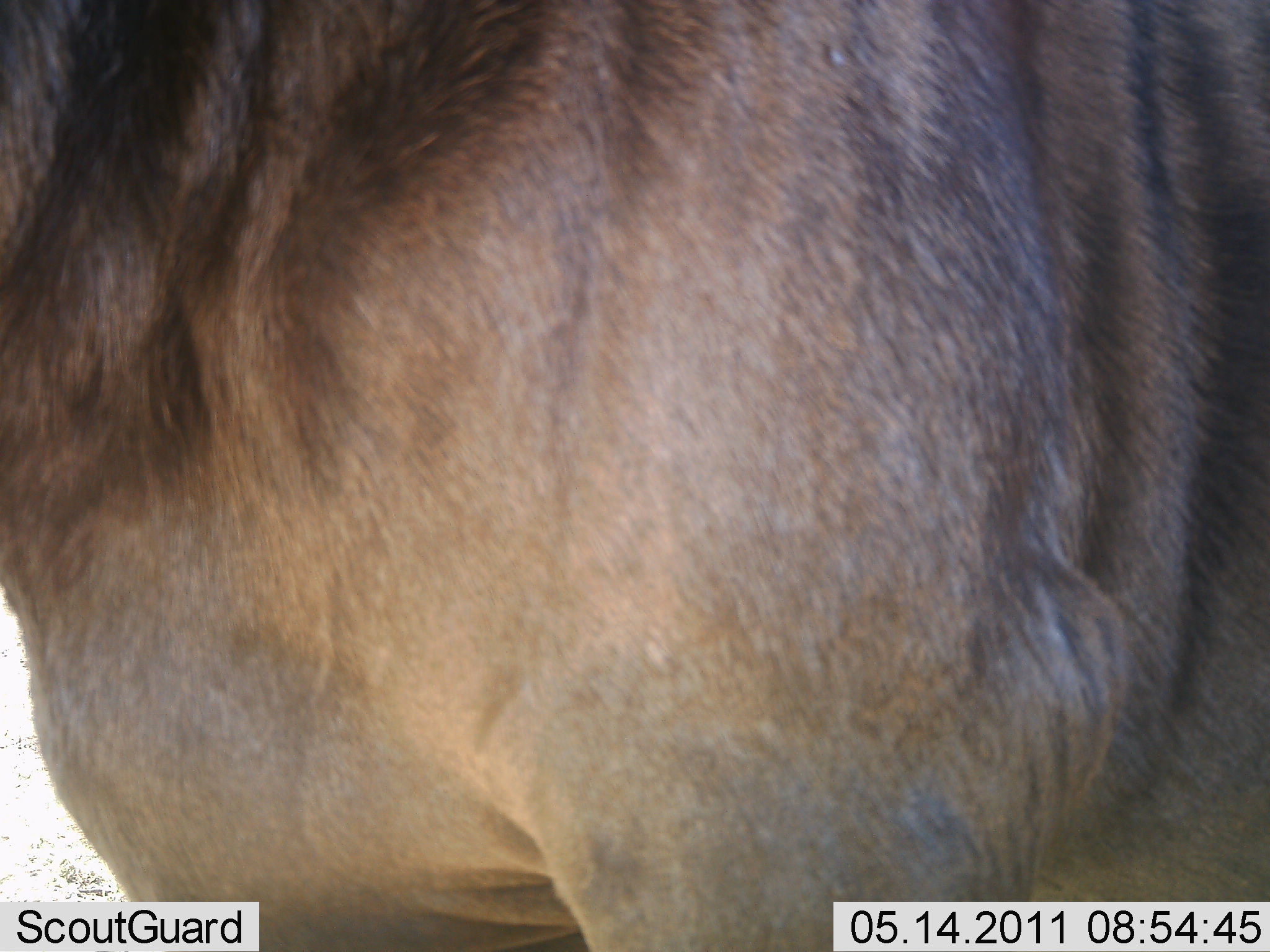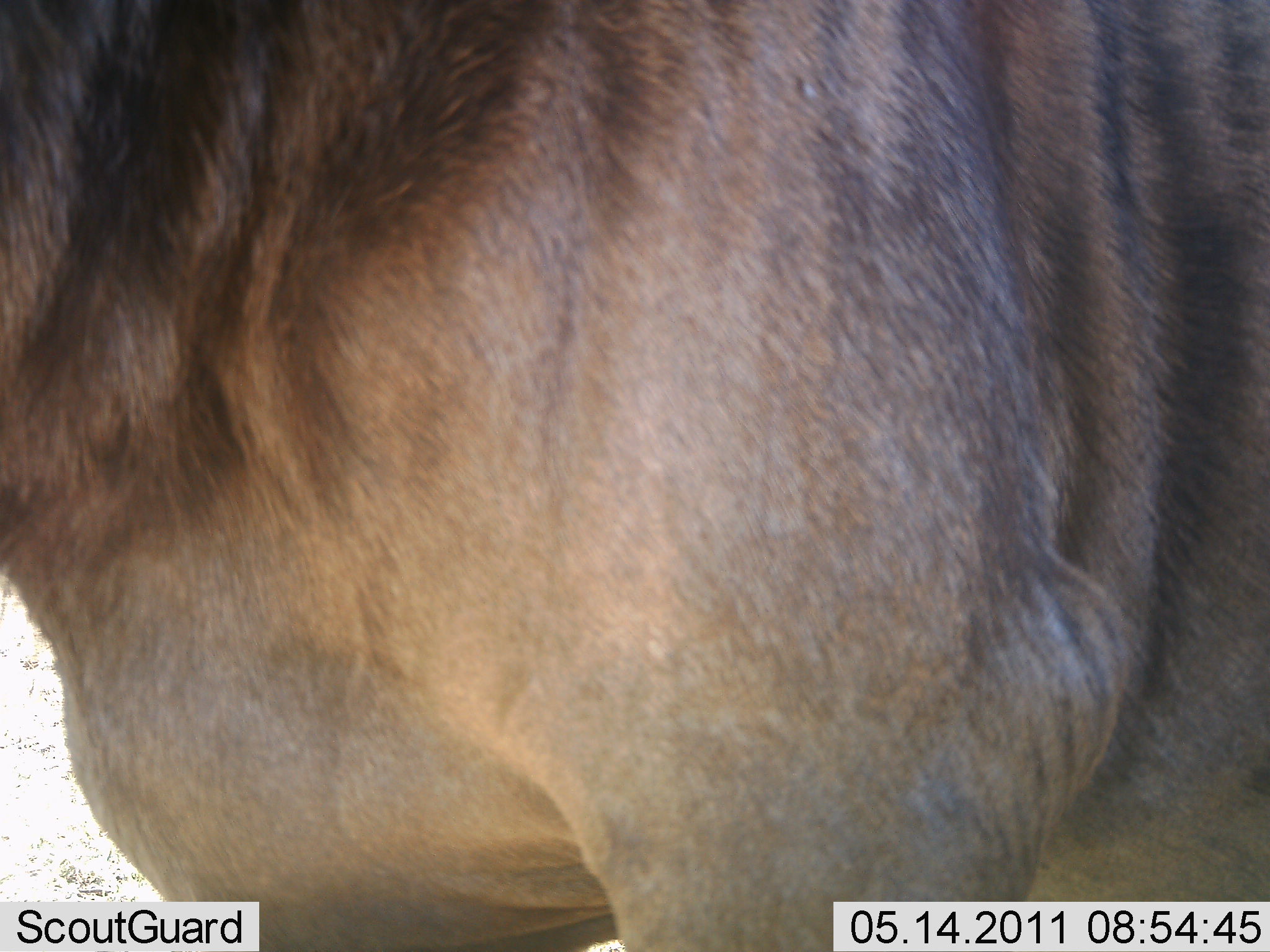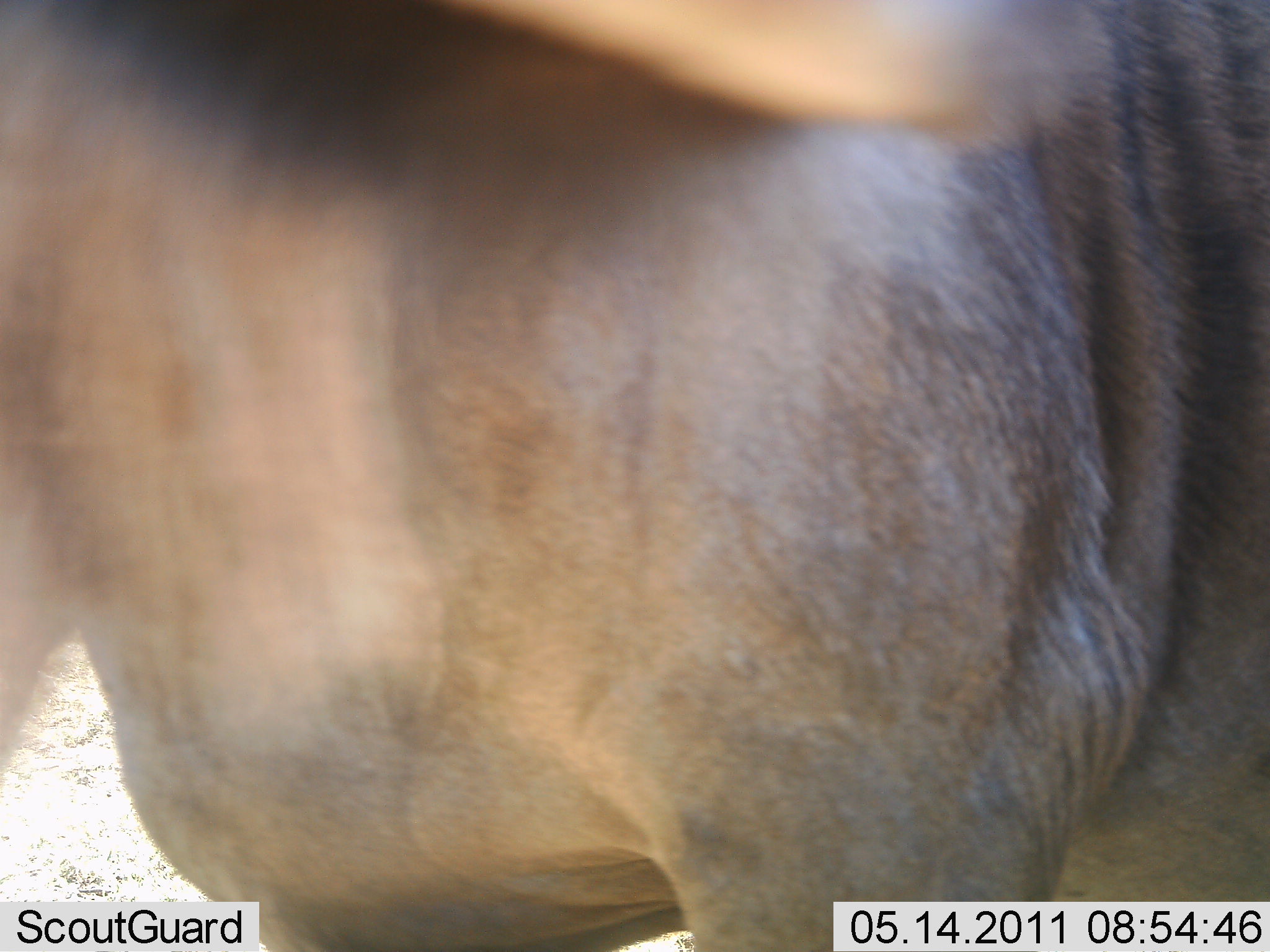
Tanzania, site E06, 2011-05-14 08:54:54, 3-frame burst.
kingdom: Animalia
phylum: Chordata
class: Mammalia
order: Artiodactyla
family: Bovidae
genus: Connochaetes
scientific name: Connochaetes taurinus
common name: blue wildebeest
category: wildebeest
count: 1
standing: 91%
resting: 0%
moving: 9%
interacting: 0%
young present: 0%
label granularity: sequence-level